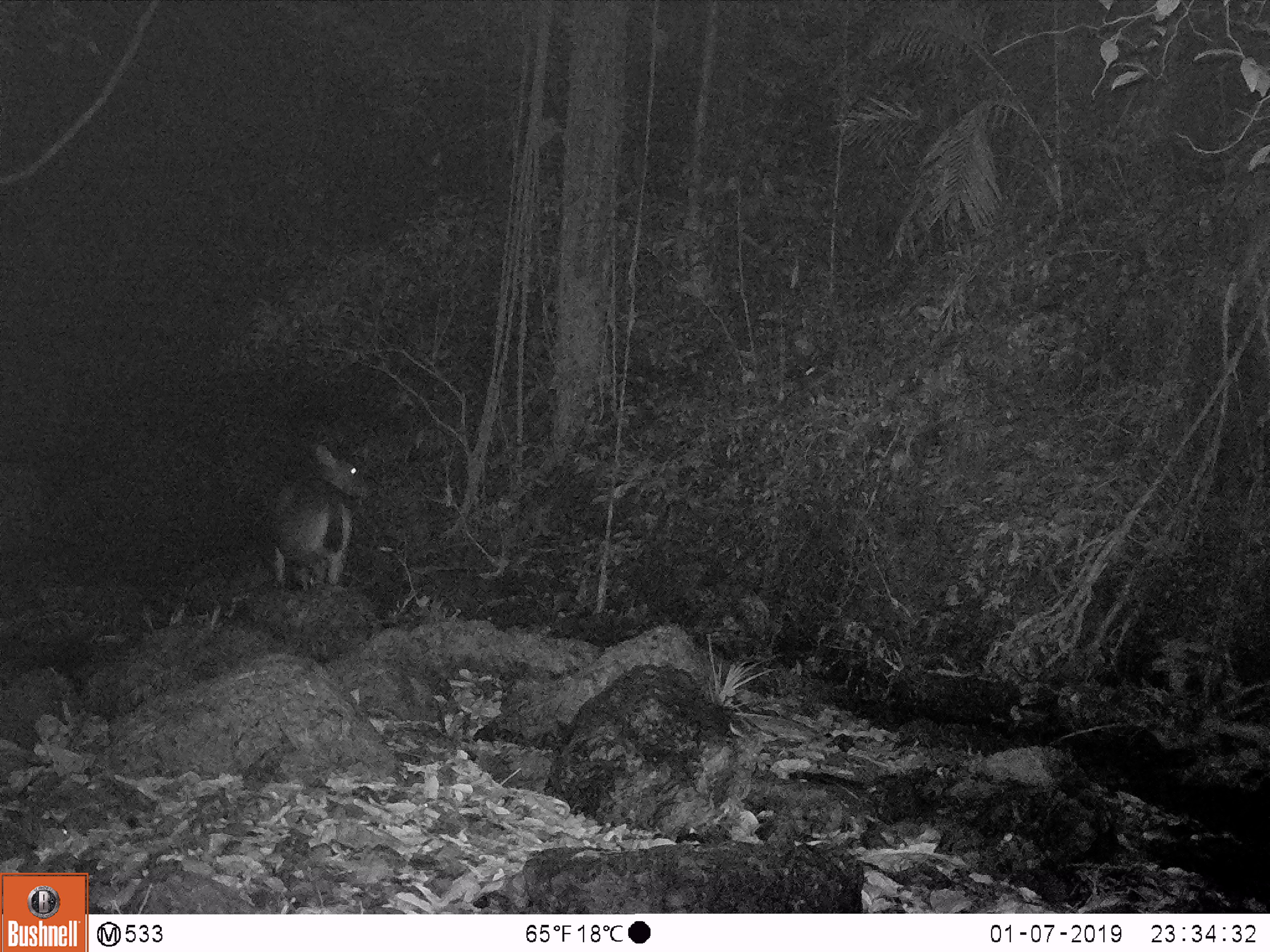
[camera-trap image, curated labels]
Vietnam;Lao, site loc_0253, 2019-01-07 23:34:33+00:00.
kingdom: Animalia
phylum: Chordata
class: Mammalia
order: Artiodactyla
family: Cervidae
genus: Rusa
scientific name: Rusa unicolor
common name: sambar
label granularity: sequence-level